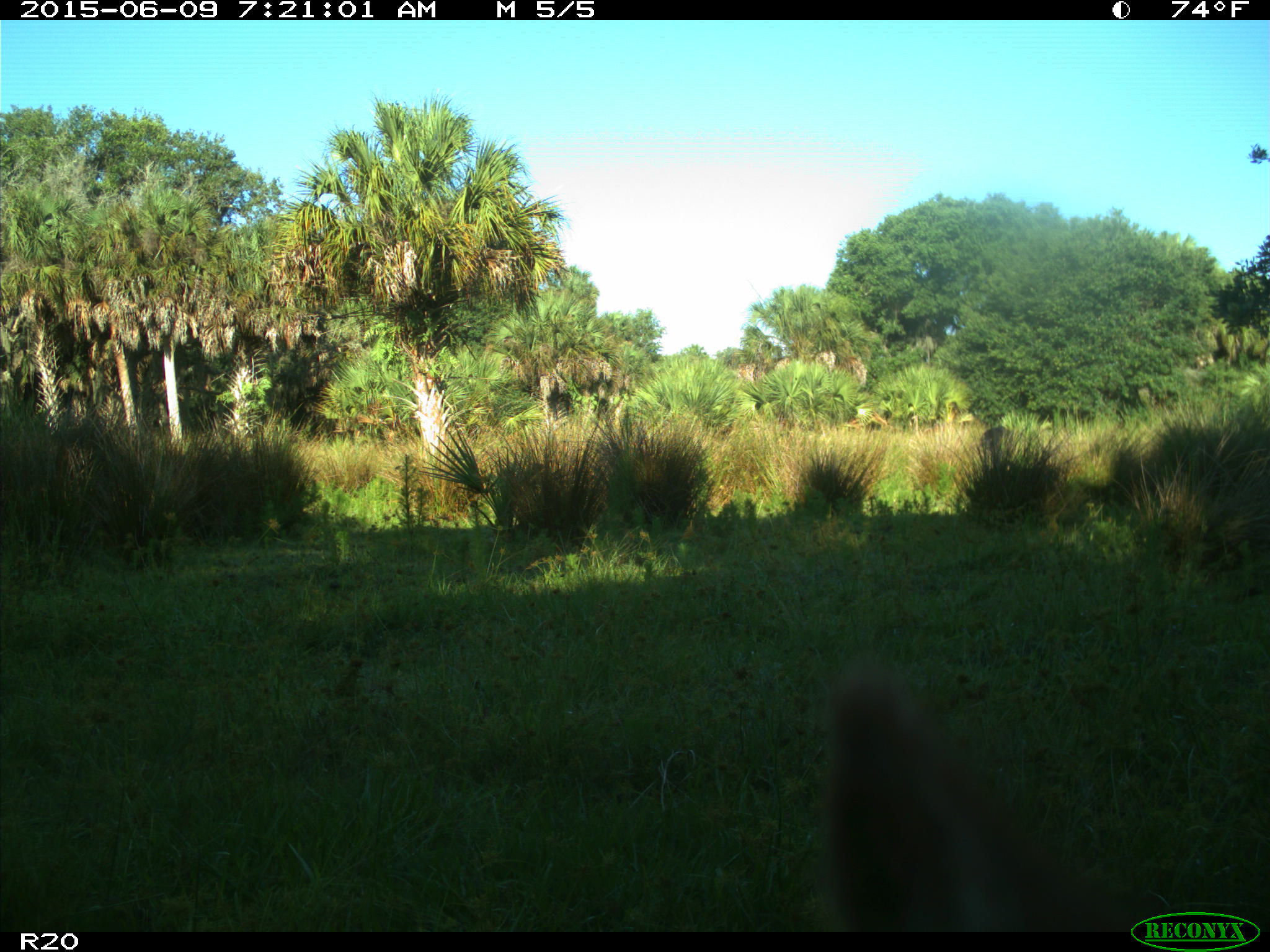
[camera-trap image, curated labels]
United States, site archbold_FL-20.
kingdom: Animalia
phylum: Chordata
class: Mammalia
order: Artiodactyla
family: Bovidae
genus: Bos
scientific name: Bos taurus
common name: domestic cow